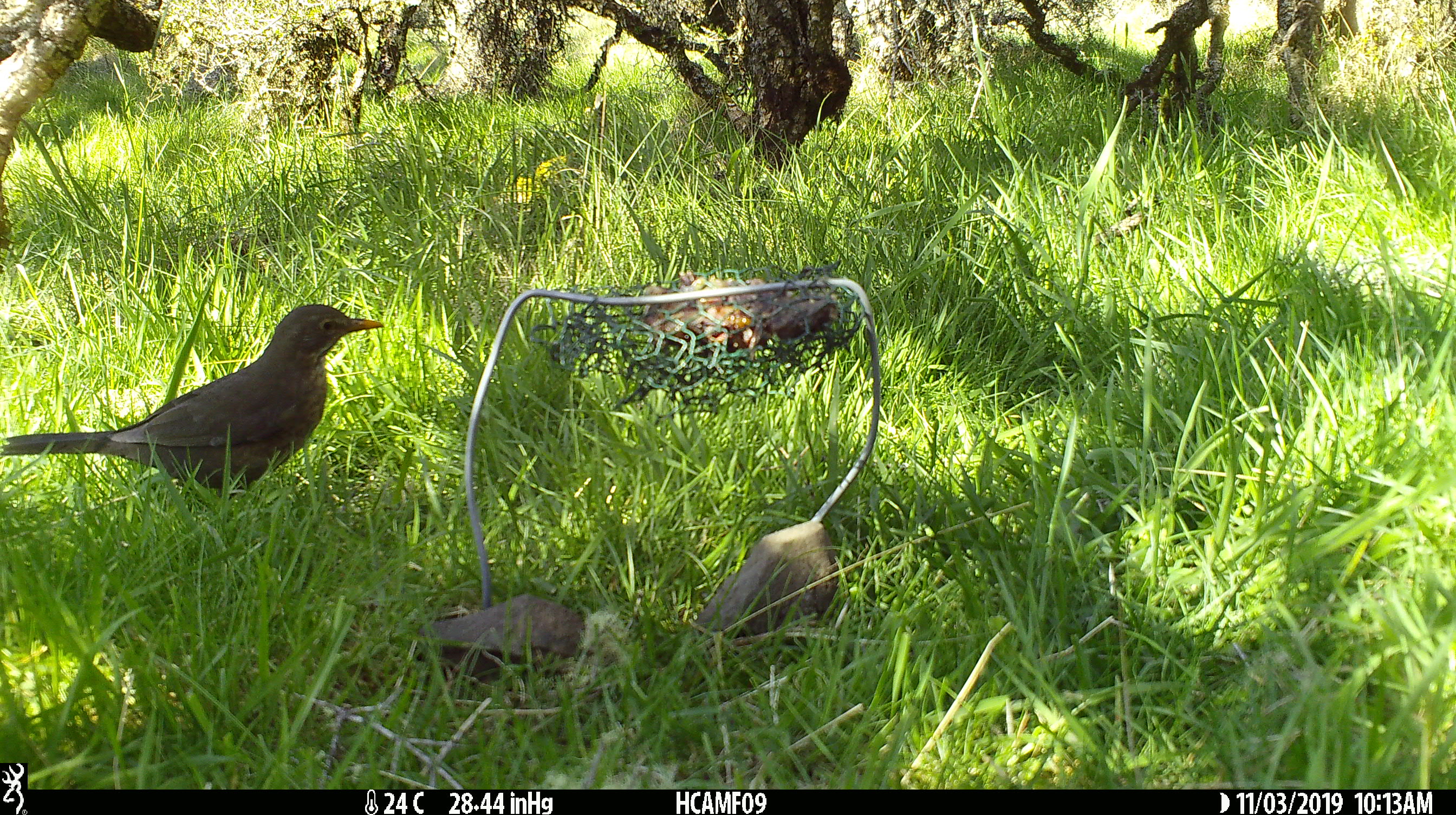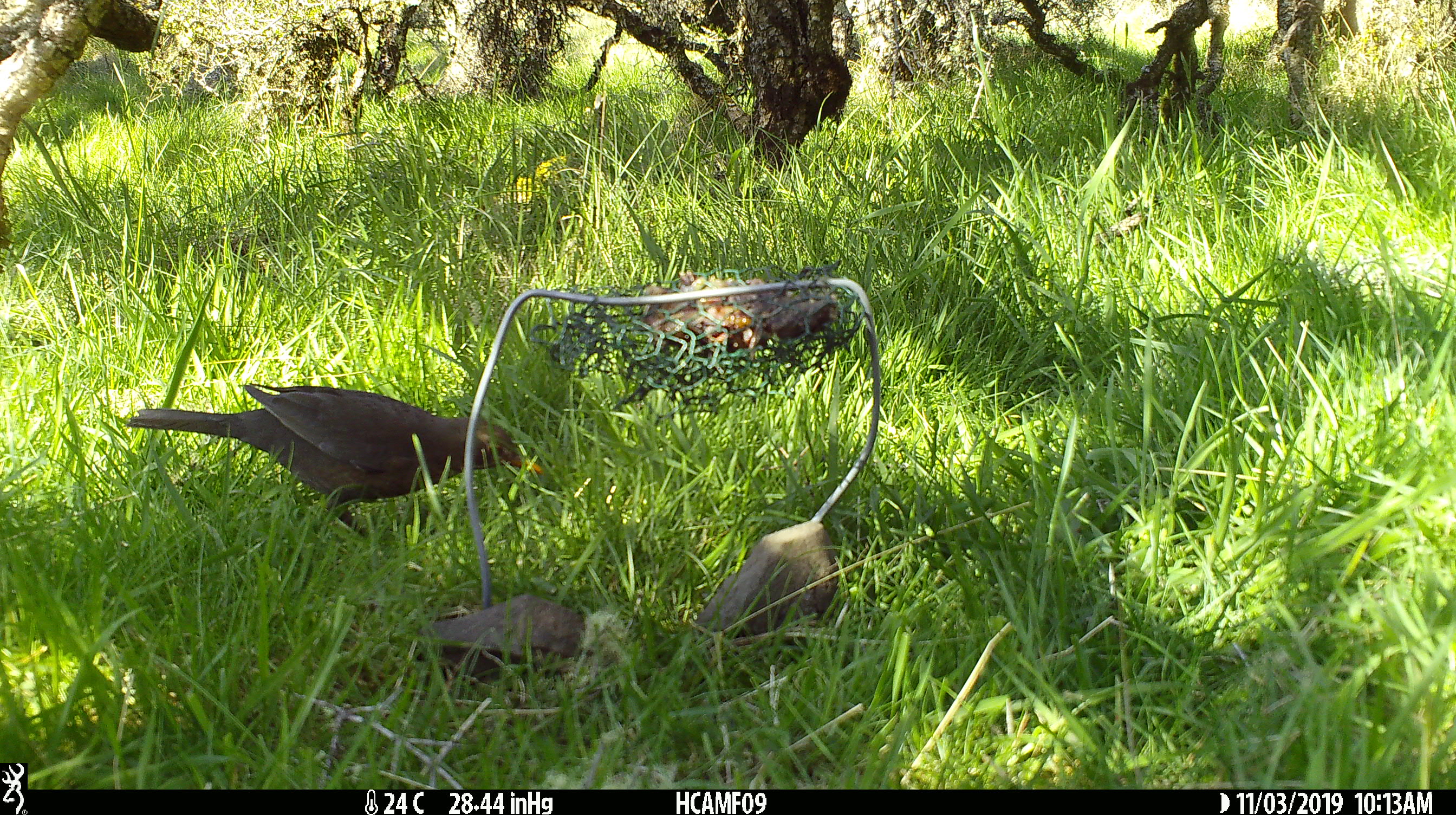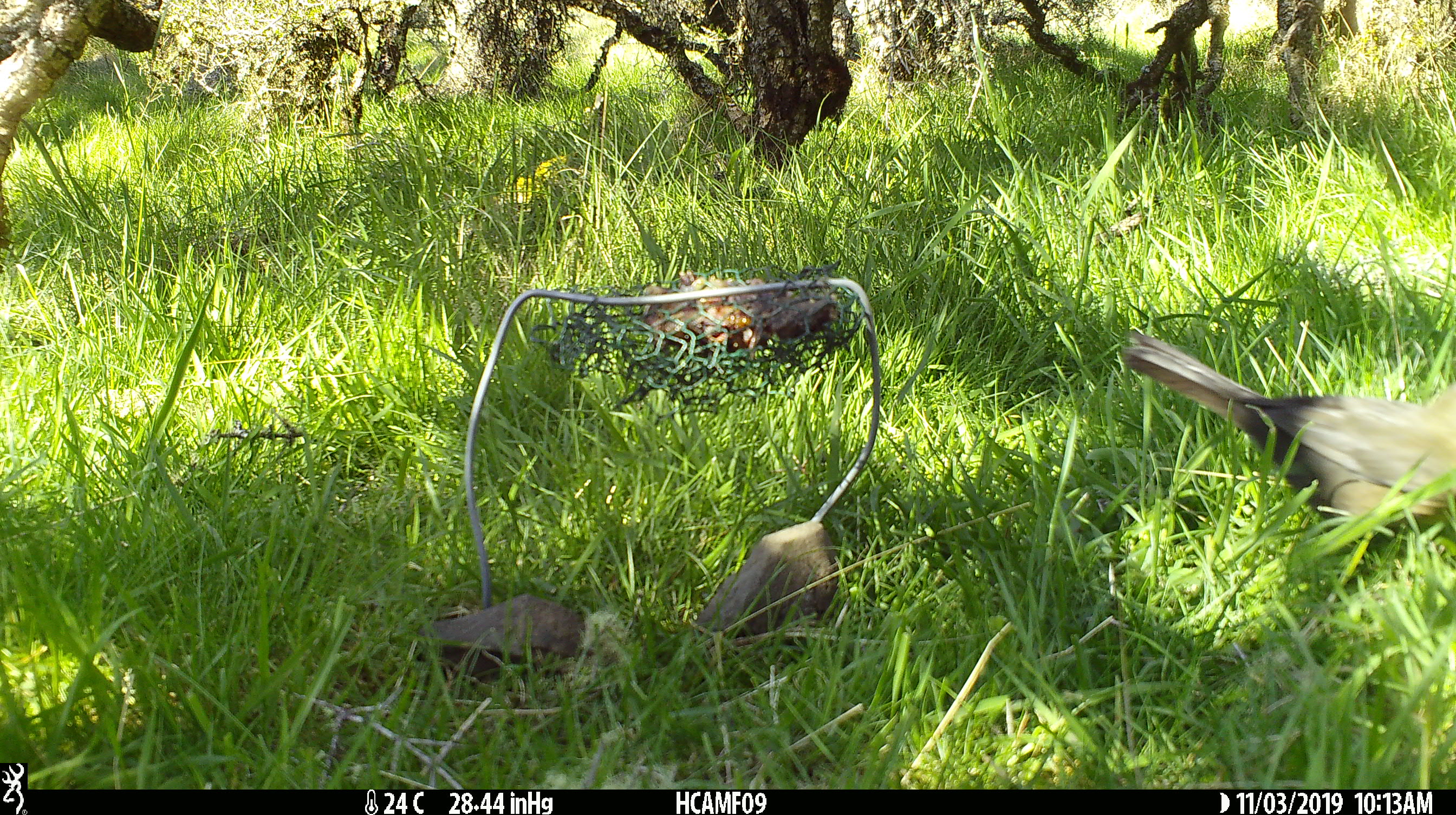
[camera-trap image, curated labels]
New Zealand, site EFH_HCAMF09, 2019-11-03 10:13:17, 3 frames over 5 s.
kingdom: Animalia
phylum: Chordata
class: Aves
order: Passeriformes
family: Turdidae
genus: Turdus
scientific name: Turdus merula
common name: eurasian blackbird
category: blackbird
Blackbird (eurasian blackbird) (Turdus merula).